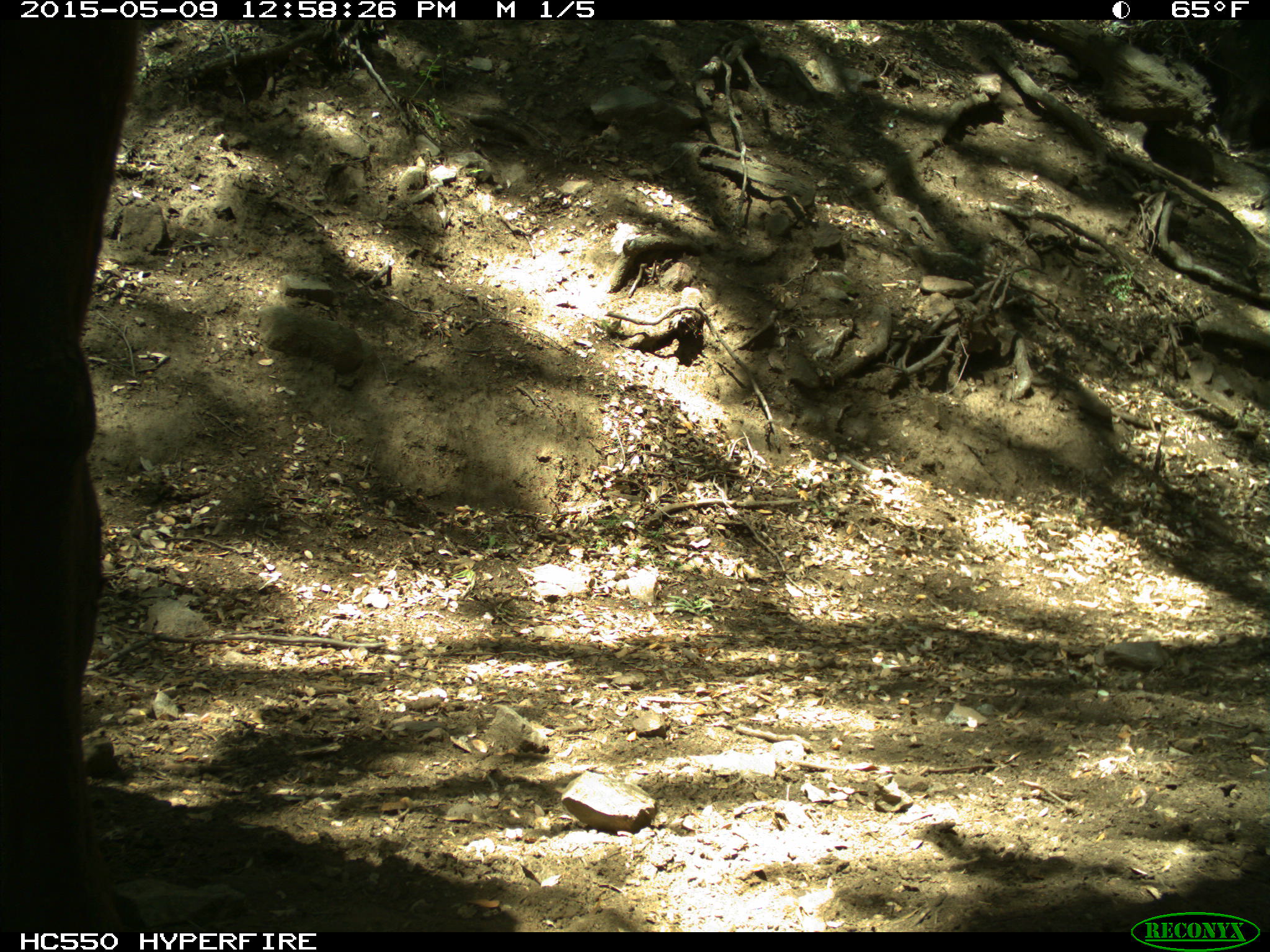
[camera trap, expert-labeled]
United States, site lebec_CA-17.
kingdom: Animalia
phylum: Chordata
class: Mammalia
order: Artiodactyla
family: Bovidae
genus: Bos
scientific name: Bos taurus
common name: domestic cow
Bos taurus (domestic cow).